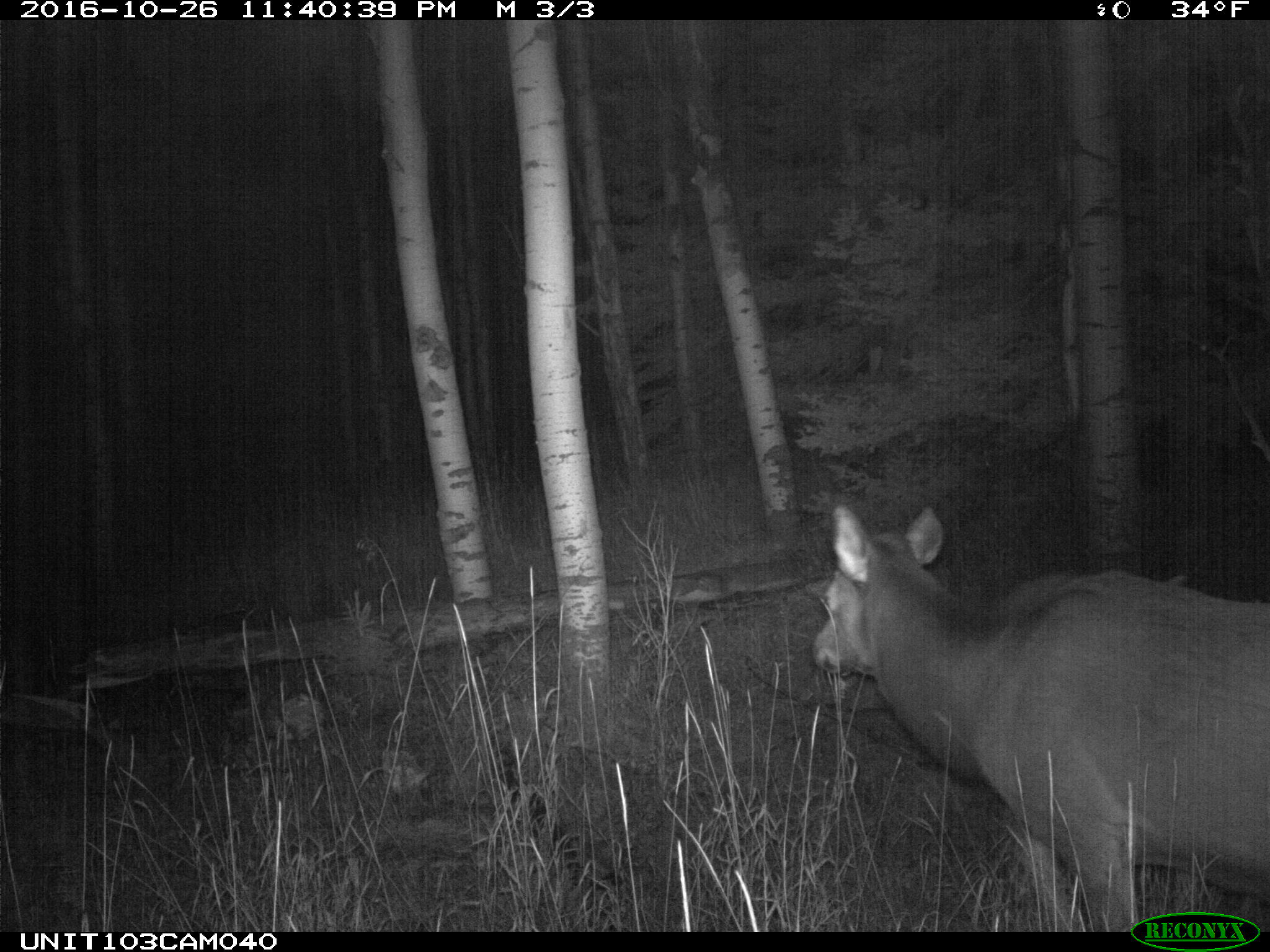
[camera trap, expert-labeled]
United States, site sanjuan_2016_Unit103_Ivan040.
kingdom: Animalia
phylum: Chordata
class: Mammalia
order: Artiodactyla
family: Cervidae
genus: Cervus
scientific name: Cervus elaphus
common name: red deer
Cervus elaphus (red deer).